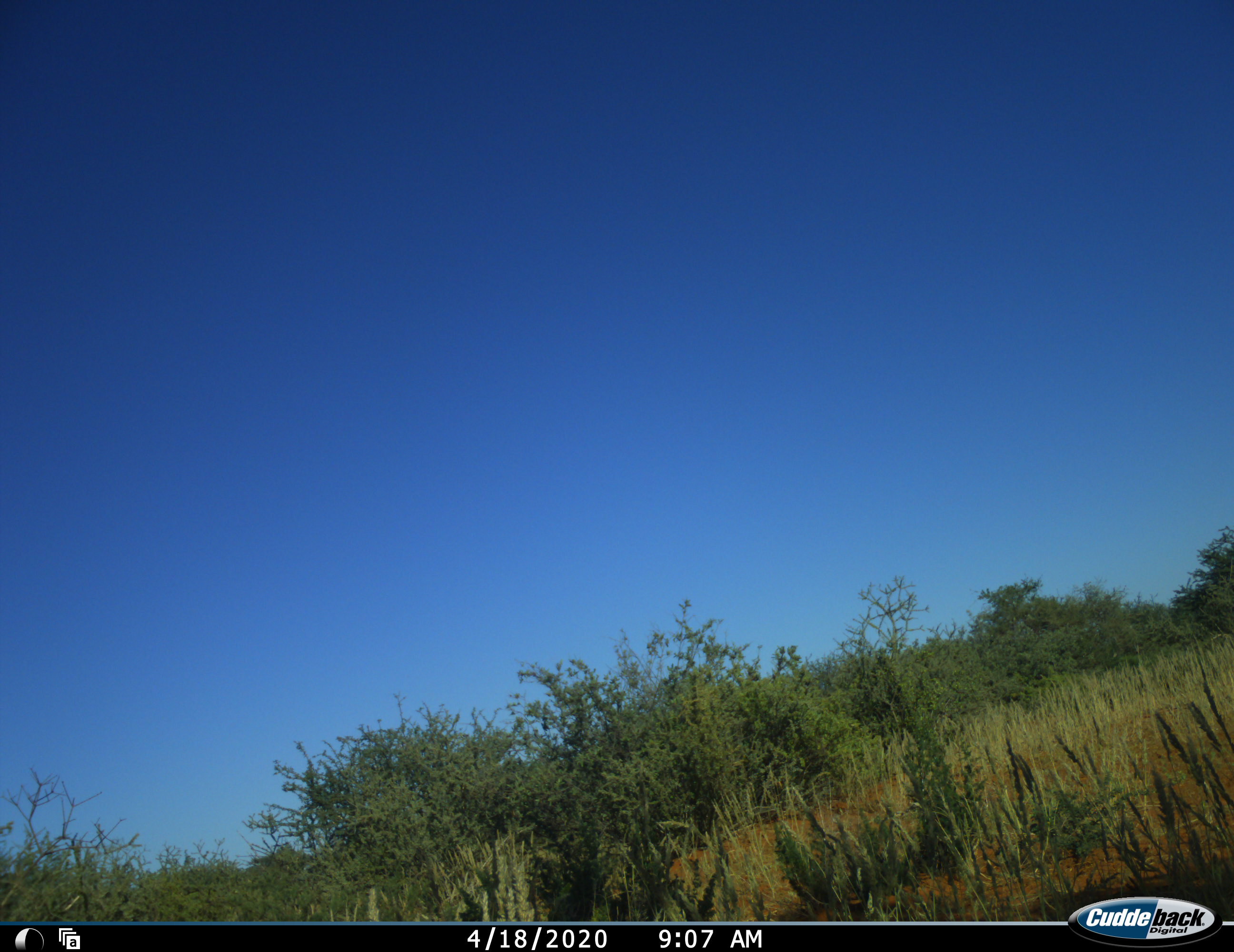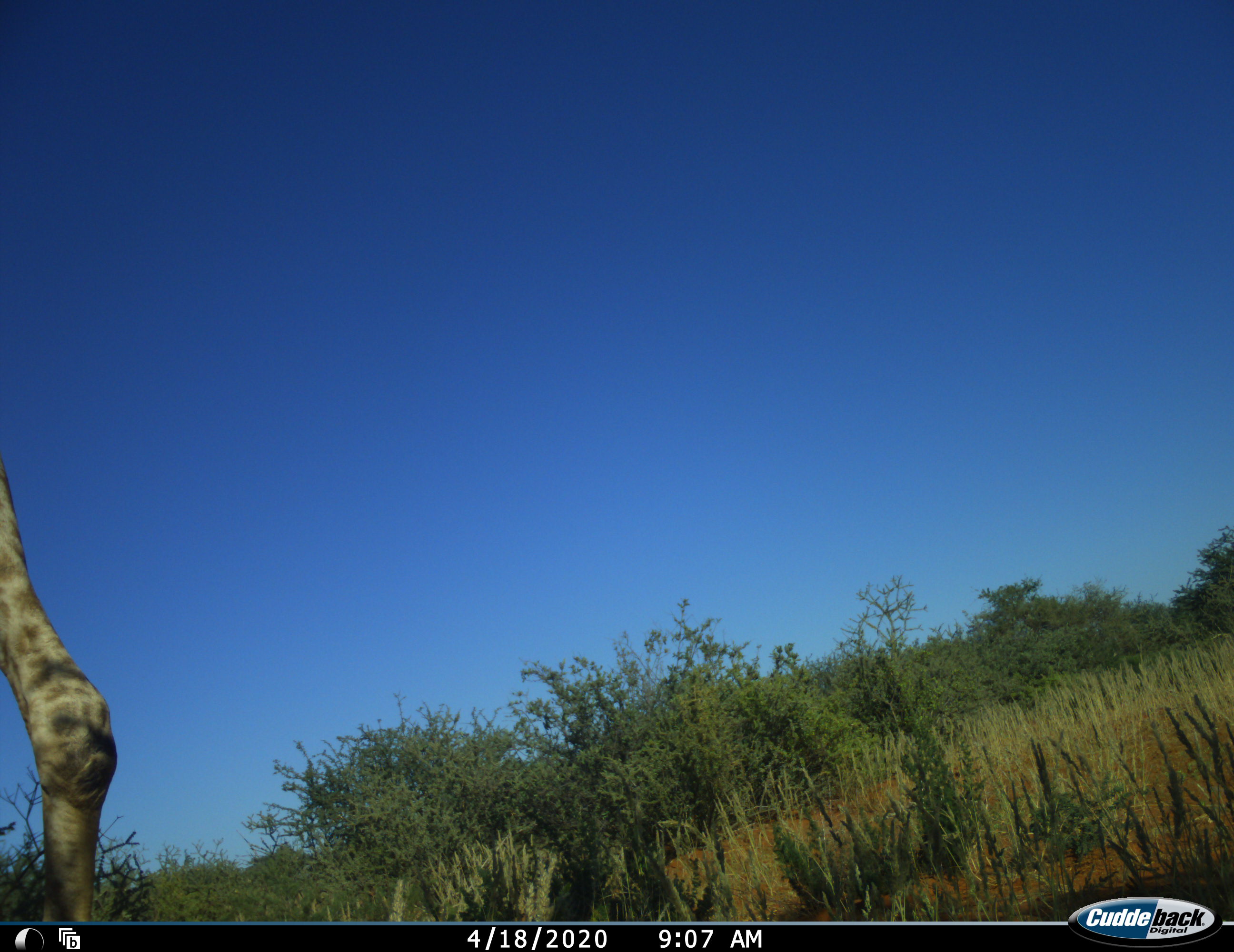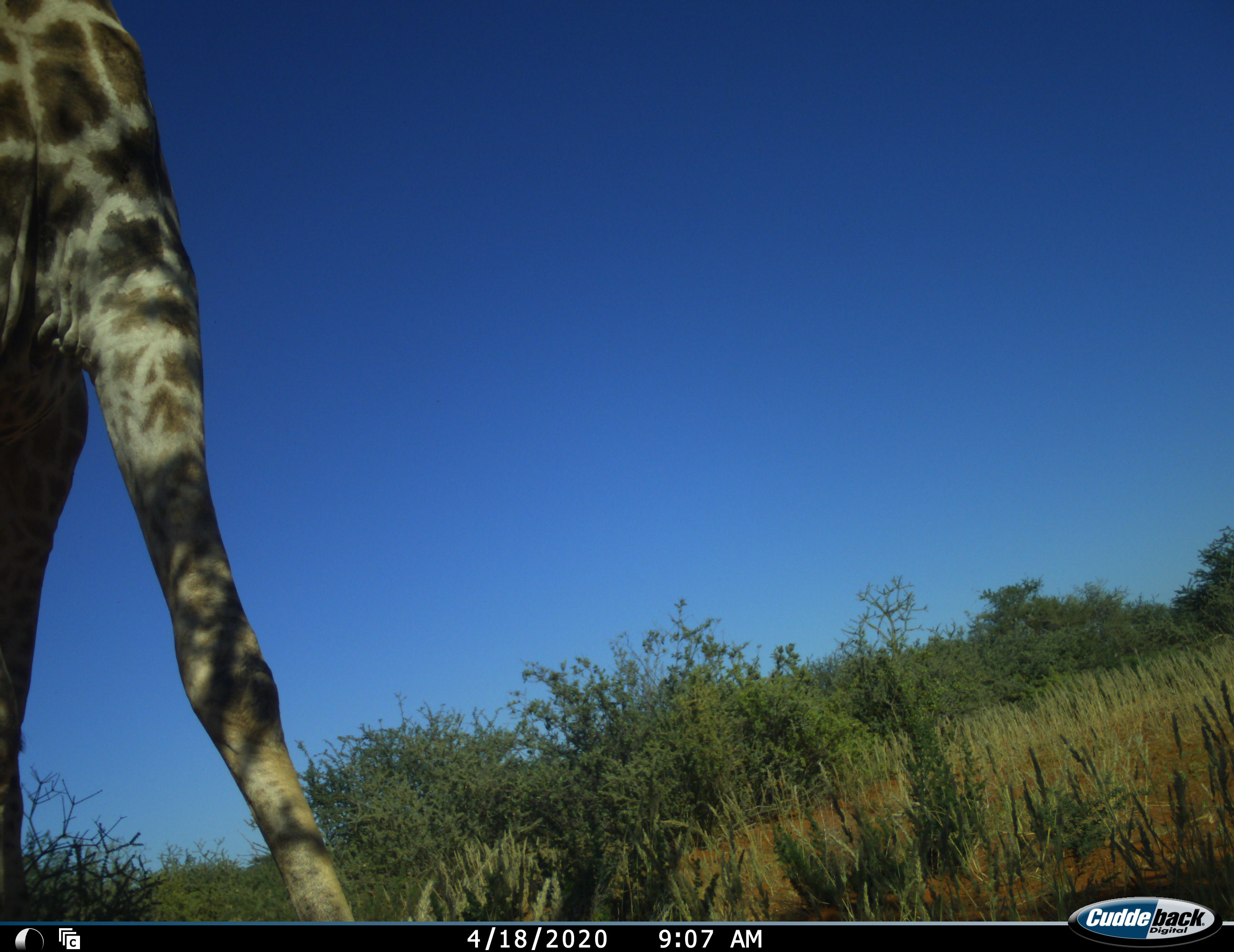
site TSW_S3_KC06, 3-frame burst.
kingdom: Animalia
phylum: Chordata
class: Mammalia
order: Artiodactyla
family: Giraffidae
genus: Giraffa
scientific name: Giraffa camelopardalis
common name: giraffe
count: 1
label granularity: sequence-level